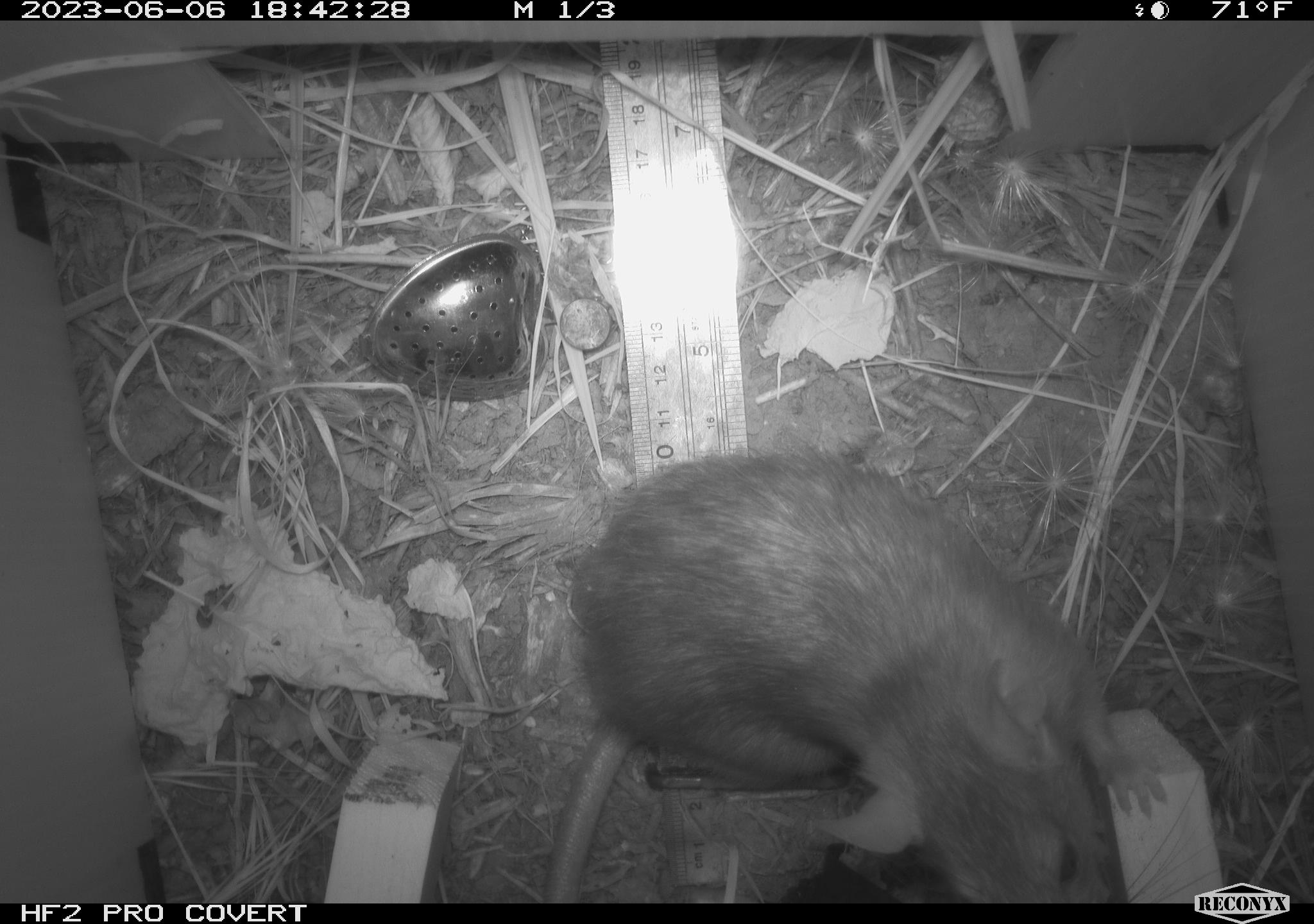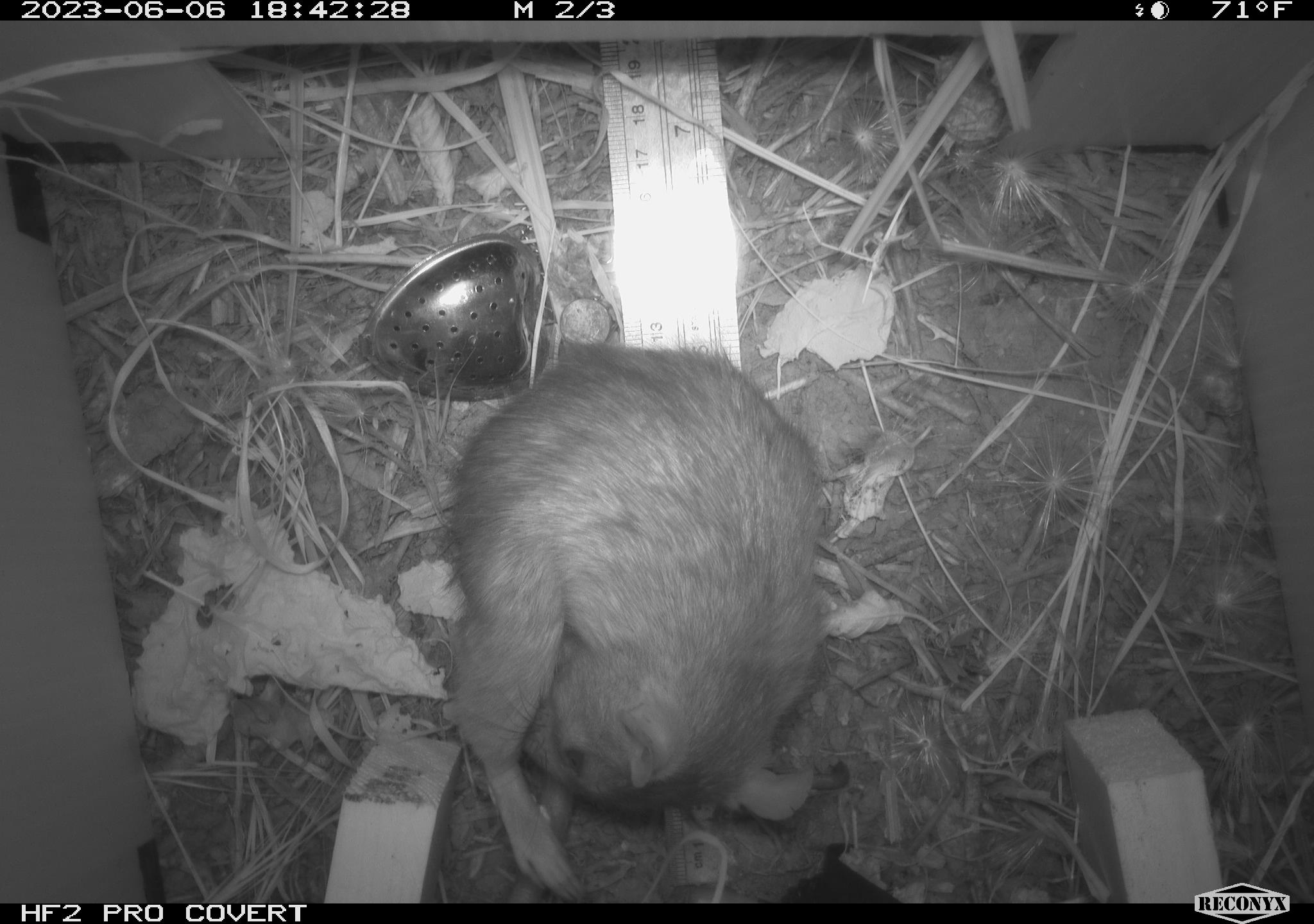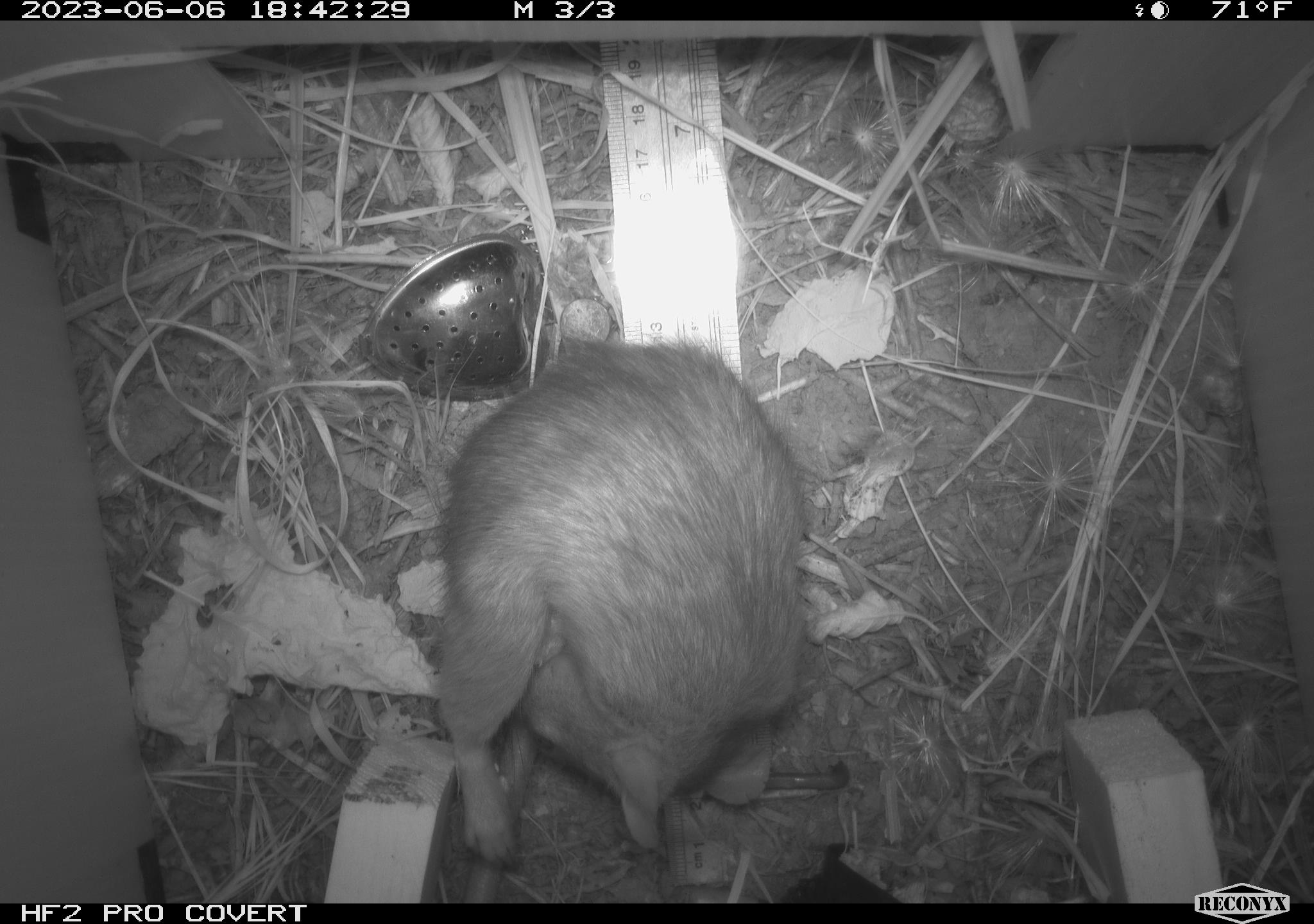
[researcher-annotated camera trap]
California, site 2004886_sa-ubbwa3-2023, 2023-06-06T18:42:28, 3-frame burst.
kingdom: Animalia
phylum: Chordata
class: Mammalia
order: Rodentia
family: Muridae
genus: Rattus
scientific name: Rattus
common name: rat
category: rattus species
Rattus species (rat) (Rattus).